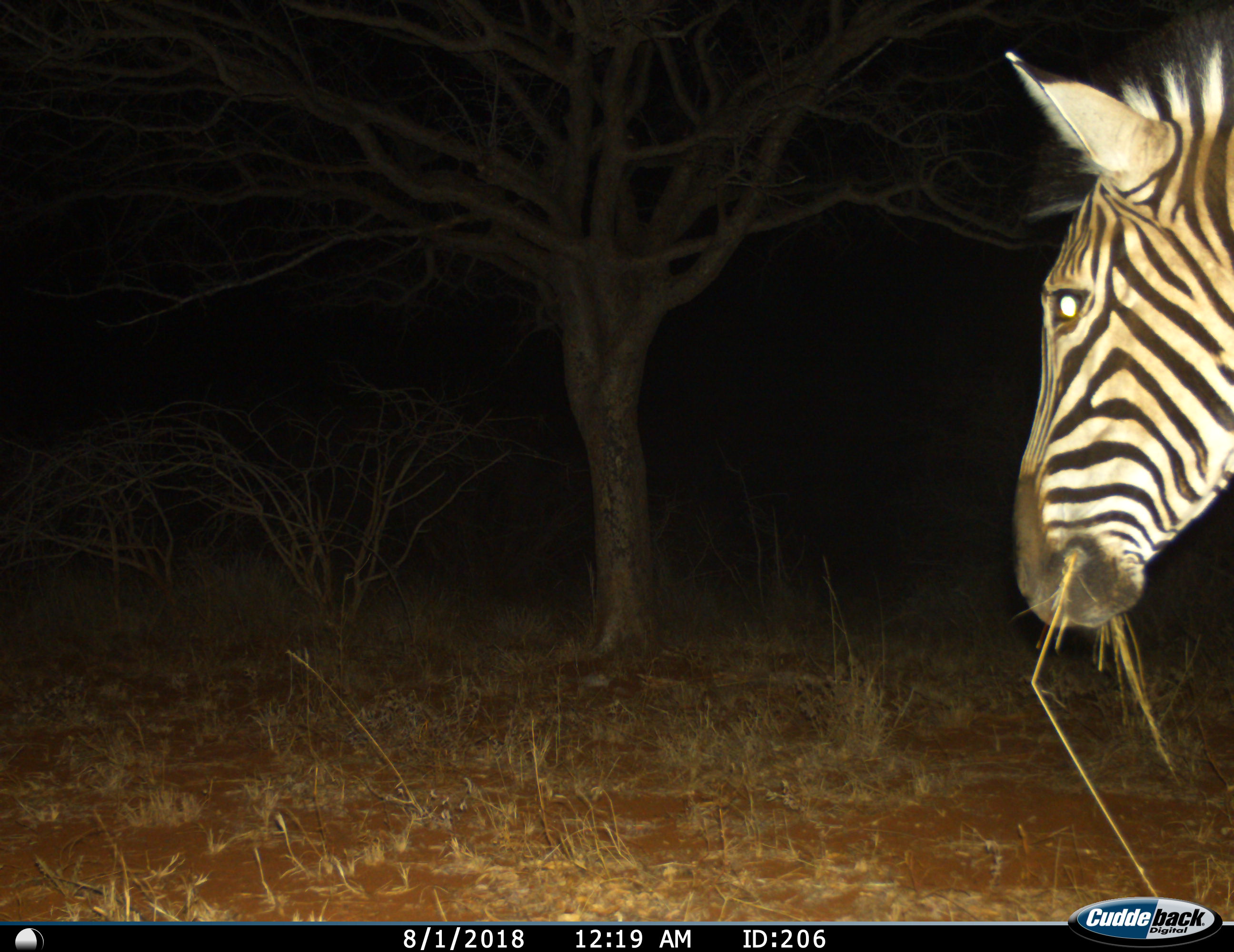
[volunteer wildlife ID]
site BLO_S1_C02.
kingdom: Animalia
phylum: Chordata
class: Mammalia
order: Perissodactyla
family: Equidae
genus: Equus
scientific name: Equus quagga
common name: plains zebra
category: zebraplains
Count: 1.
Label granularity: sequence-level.